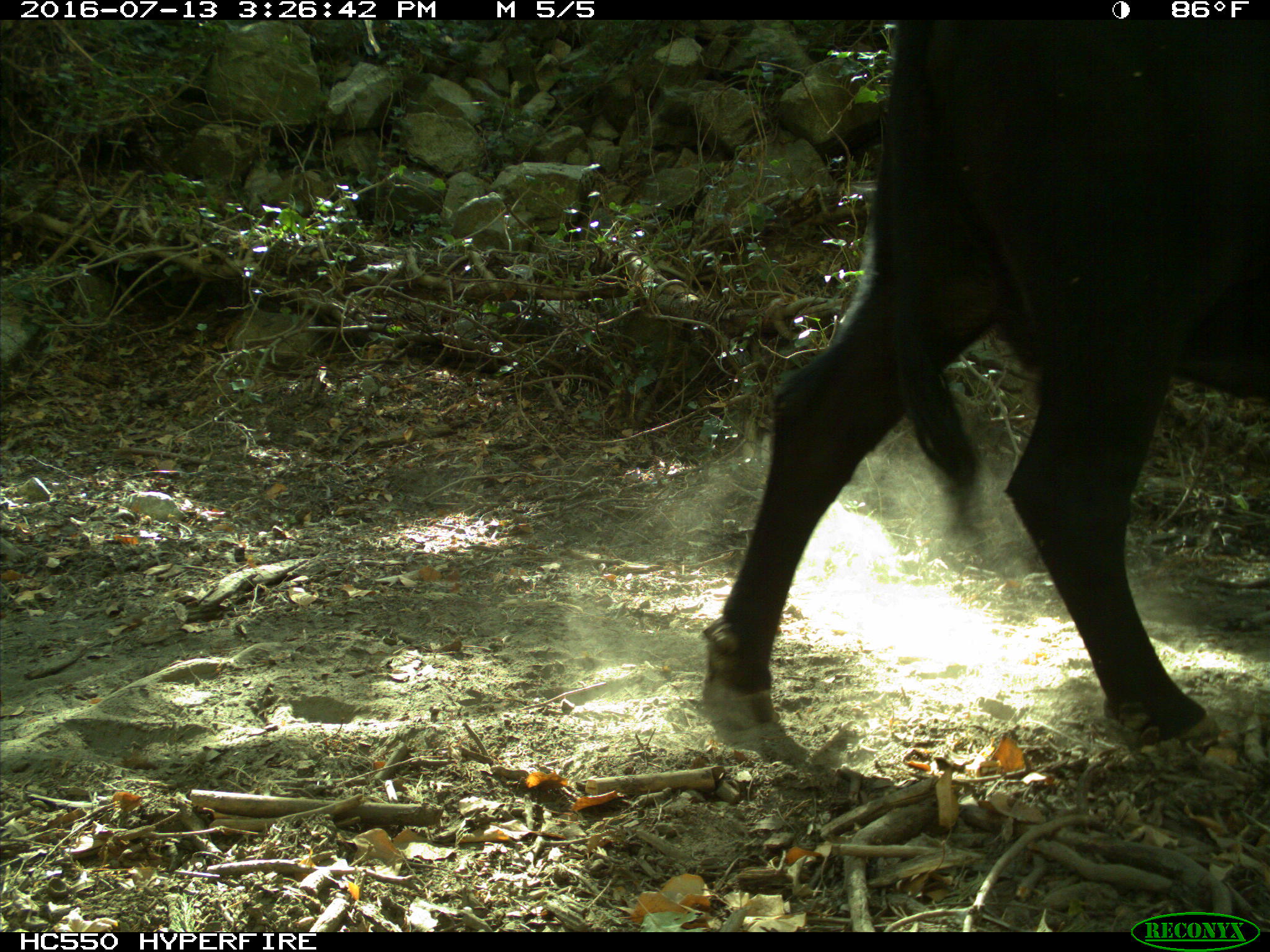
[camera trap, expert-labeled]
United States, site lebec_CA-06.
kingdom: Animalia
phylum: Chordata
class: Mammalia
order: Artiodactyla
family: Bovidae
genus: Bos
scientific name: Bos taurus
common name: domestic cow